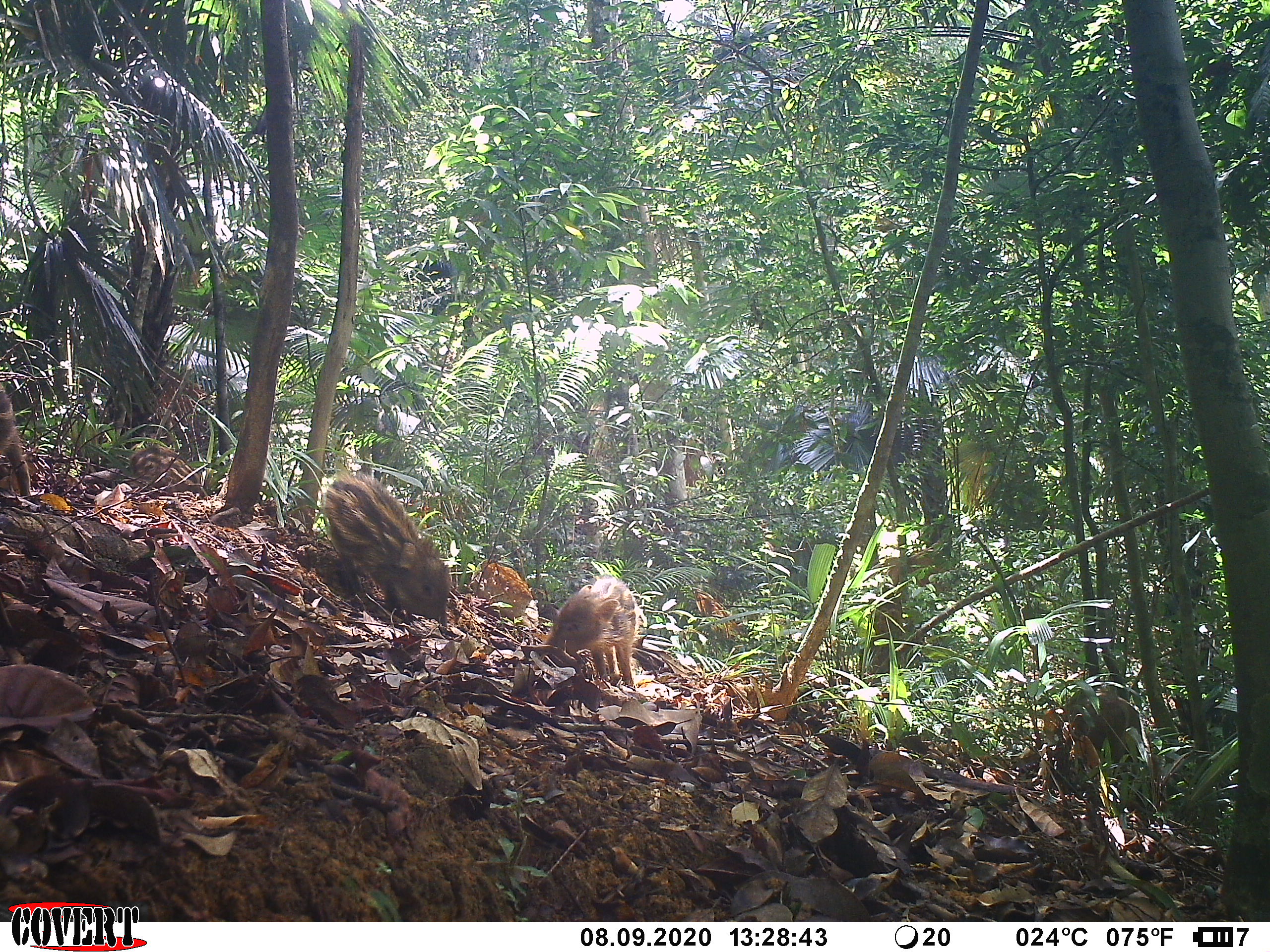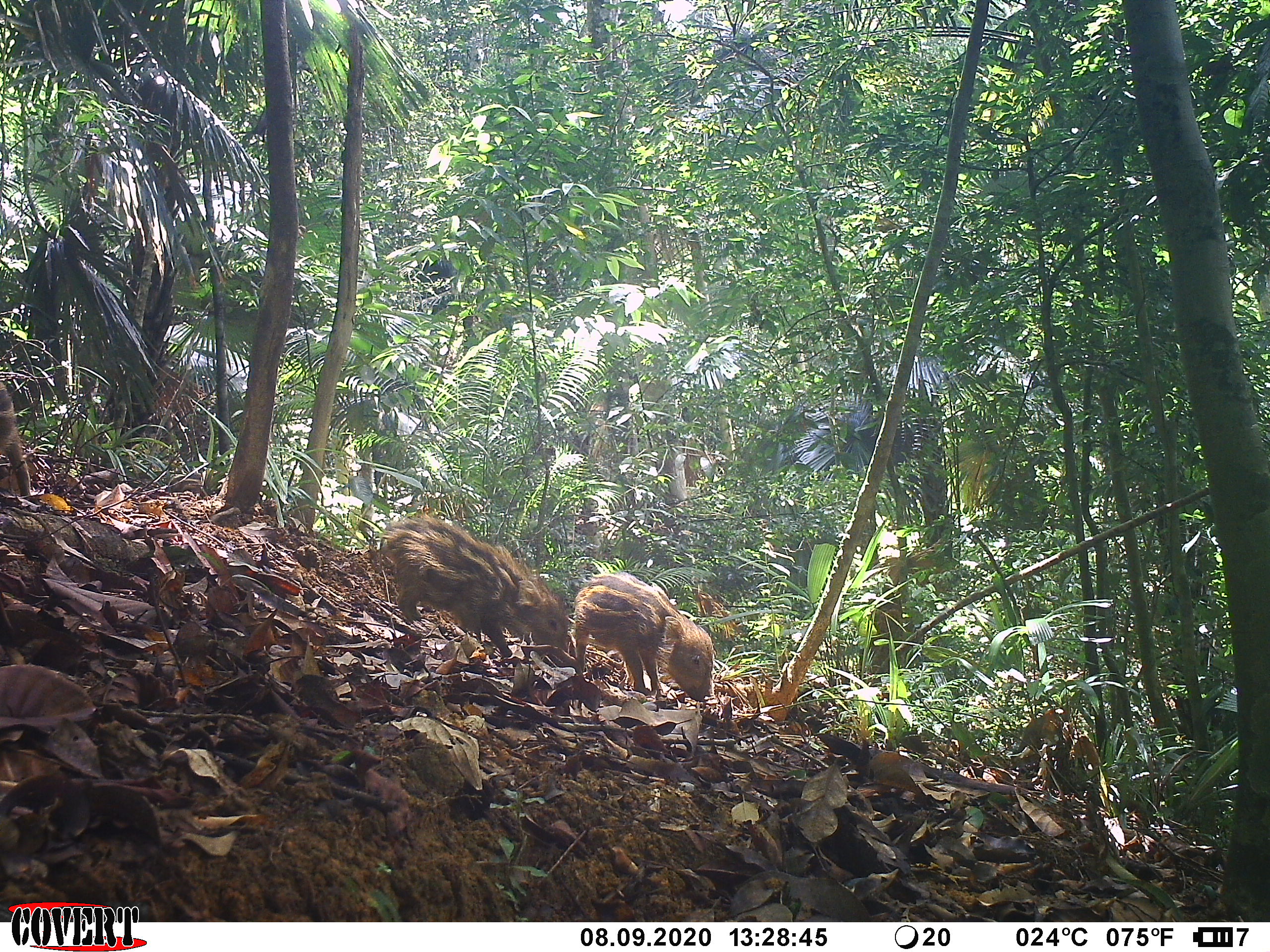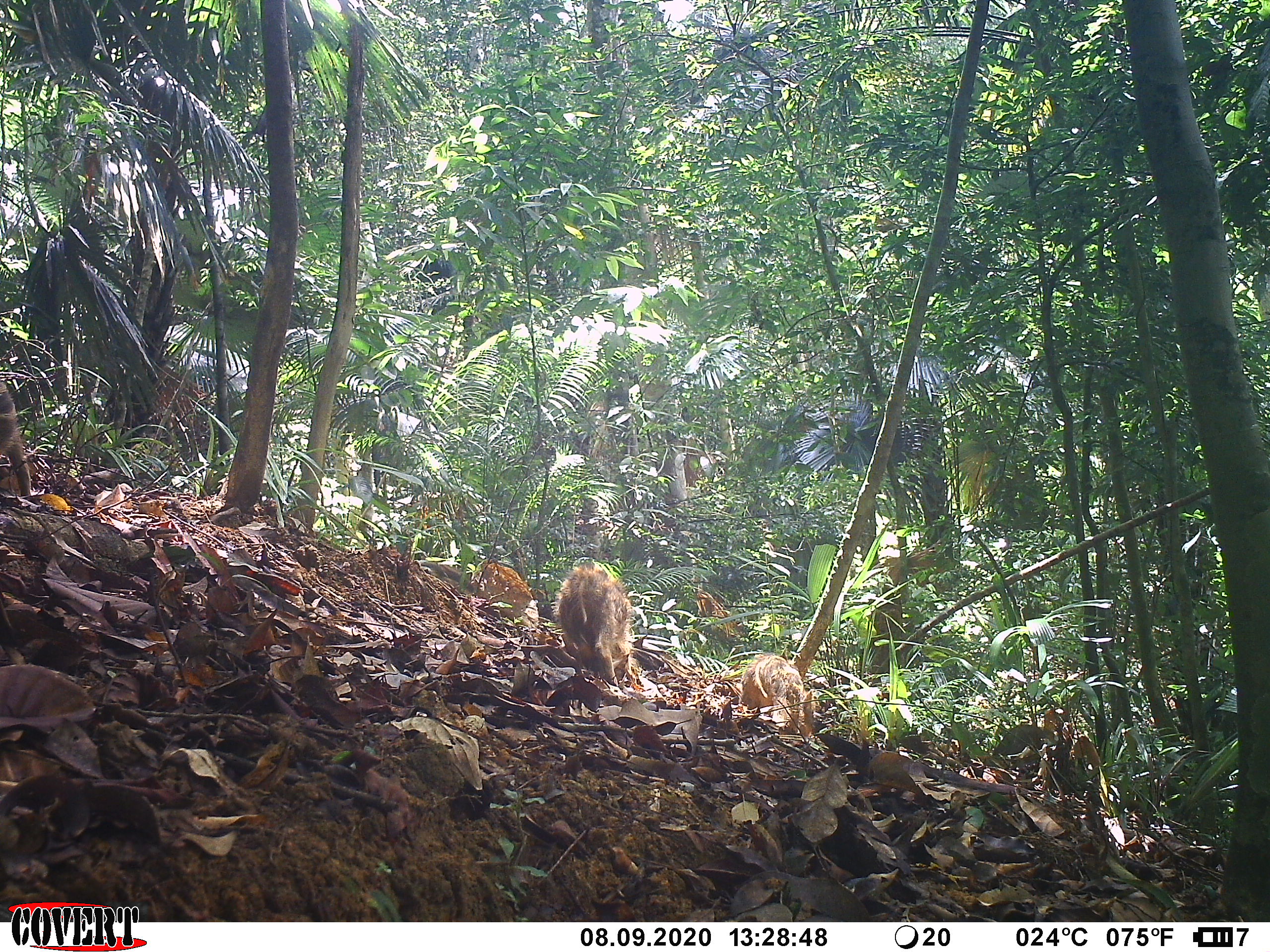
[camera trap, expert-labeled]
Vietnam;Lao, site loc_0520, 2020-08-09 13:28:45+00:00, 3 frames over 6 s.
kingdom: Animalia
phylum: Chordata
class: Mammalia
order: Artiodactyla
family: Suidae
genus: Sus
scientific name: Sus scrofa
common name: eurasian wild pig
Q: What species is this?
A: Eurasian wild pig (Sus scrofa).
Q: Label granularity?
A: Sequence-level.